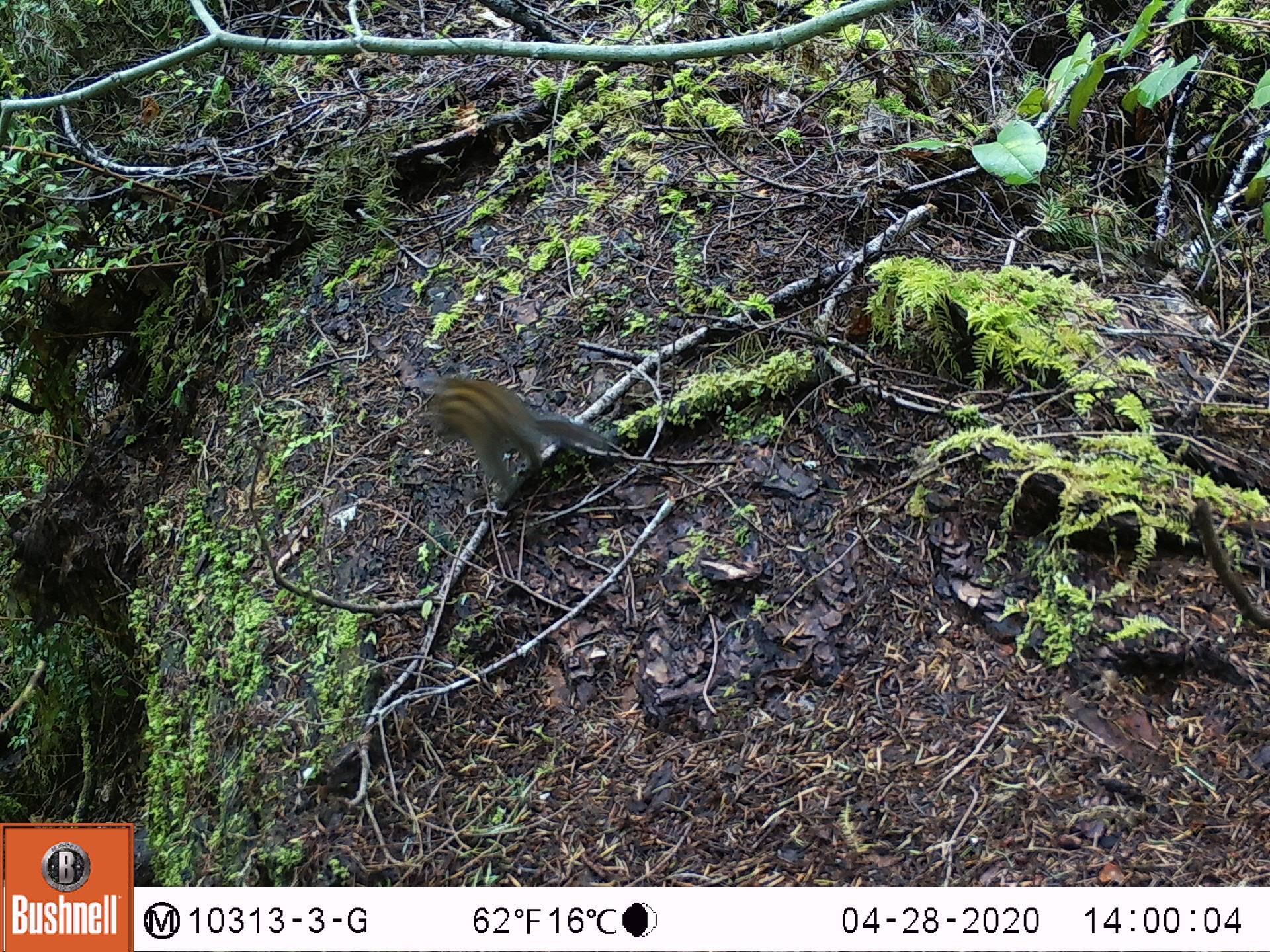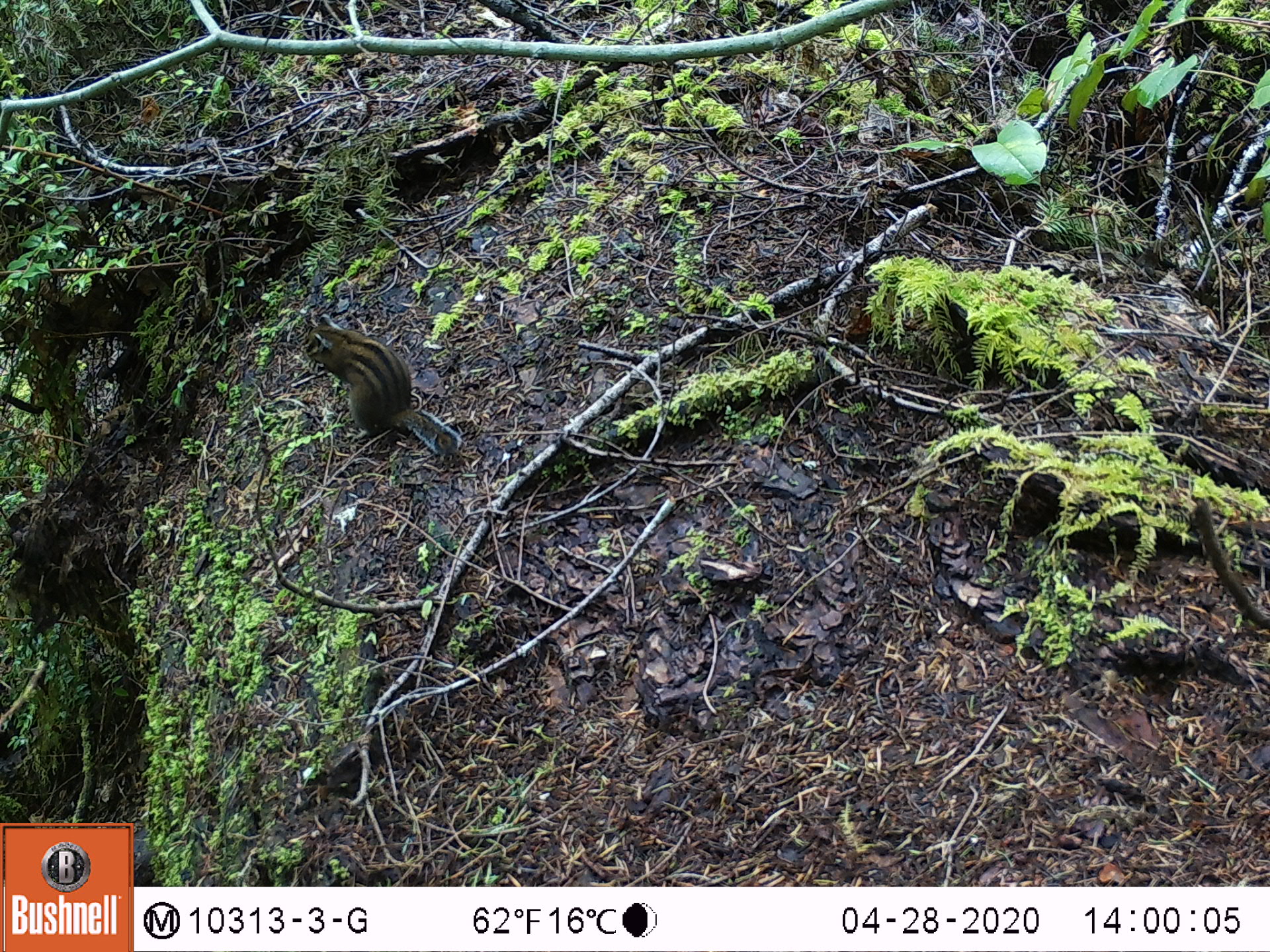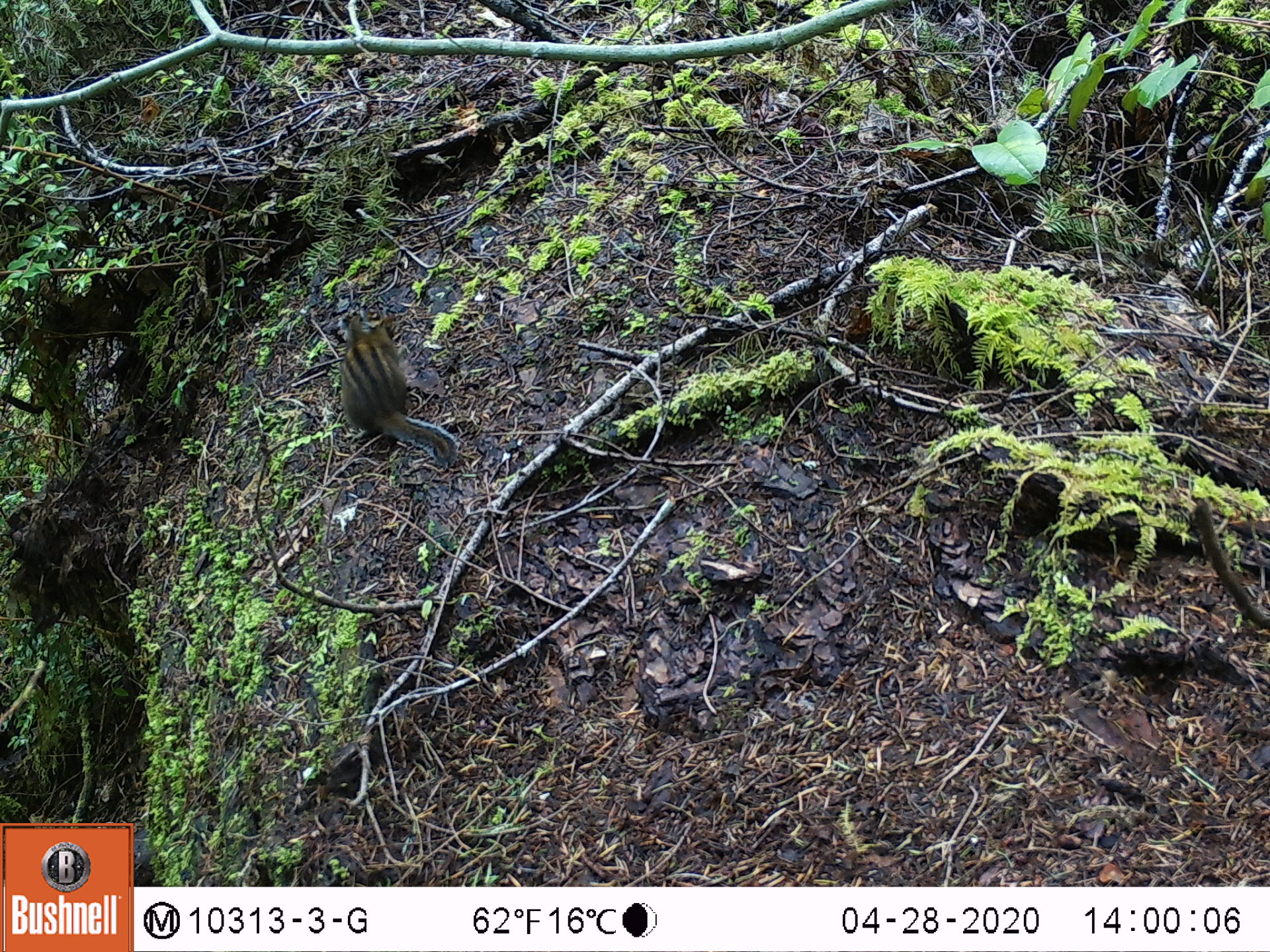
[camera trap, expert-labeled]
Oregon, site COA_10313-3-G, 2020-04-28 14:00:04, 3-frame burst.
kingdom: Animalia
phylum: Chordata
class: Mammalia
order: Rodentia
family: Sciuridae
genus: Neotamias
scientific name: Neotamias townsendii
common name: townsend's chipmunk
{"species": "townsend's chipmunk (Neotamias townsendii)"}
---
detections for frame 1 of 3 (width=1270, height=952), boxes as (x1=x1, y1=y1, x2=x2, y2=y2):
townsend's chipmunk: (x1=411, y1=366, x2=614, y2=503)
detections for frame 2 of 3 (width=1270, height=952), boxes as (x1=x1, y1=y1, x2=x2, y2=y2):
townsend's chipmunk: (x1=296, y1=312, x2=466, y2=461)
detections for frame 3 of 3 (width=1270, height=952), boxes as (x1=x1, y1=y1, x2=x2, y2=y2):
townsend's chipmunk: (x1=335, y1=307, x2=462, y2=472)